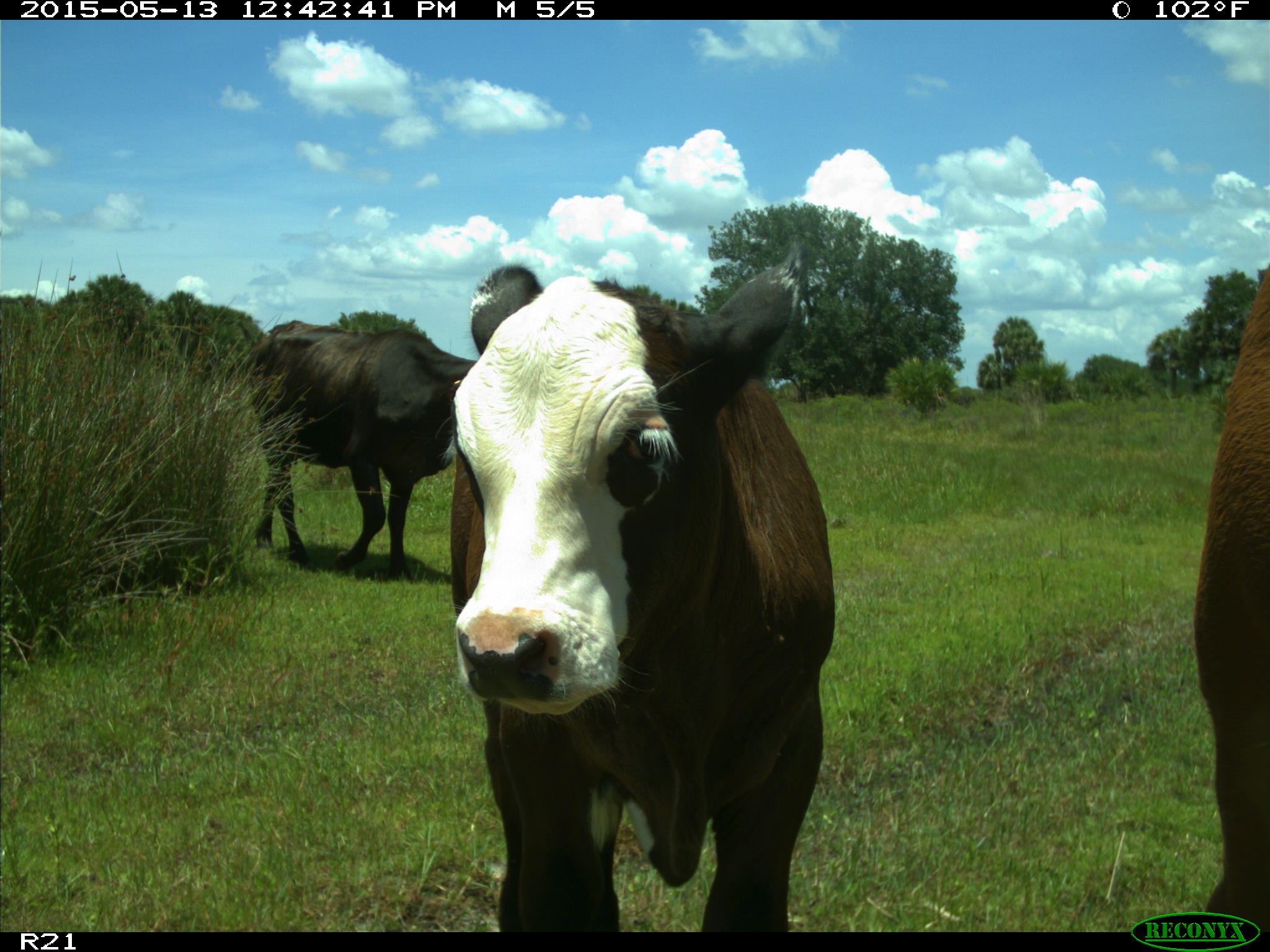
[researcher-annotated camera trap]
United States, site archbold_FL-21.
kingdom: Animalia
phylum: Chordata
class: Mammalia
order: Artiodactyla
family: Bovidae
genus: Bos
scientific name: Bos taurus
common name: domestic cow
Bos taurus (domestic cow).